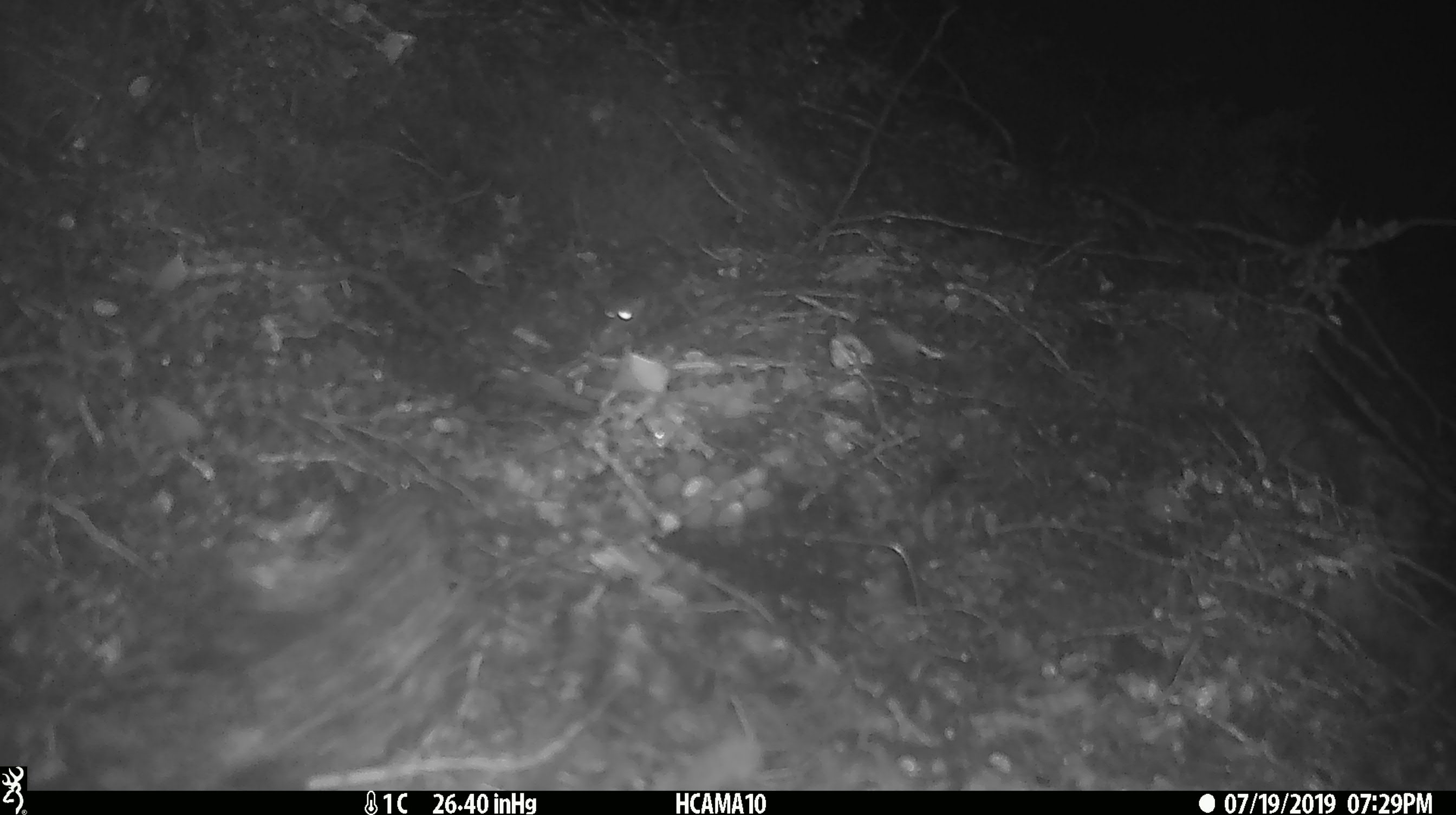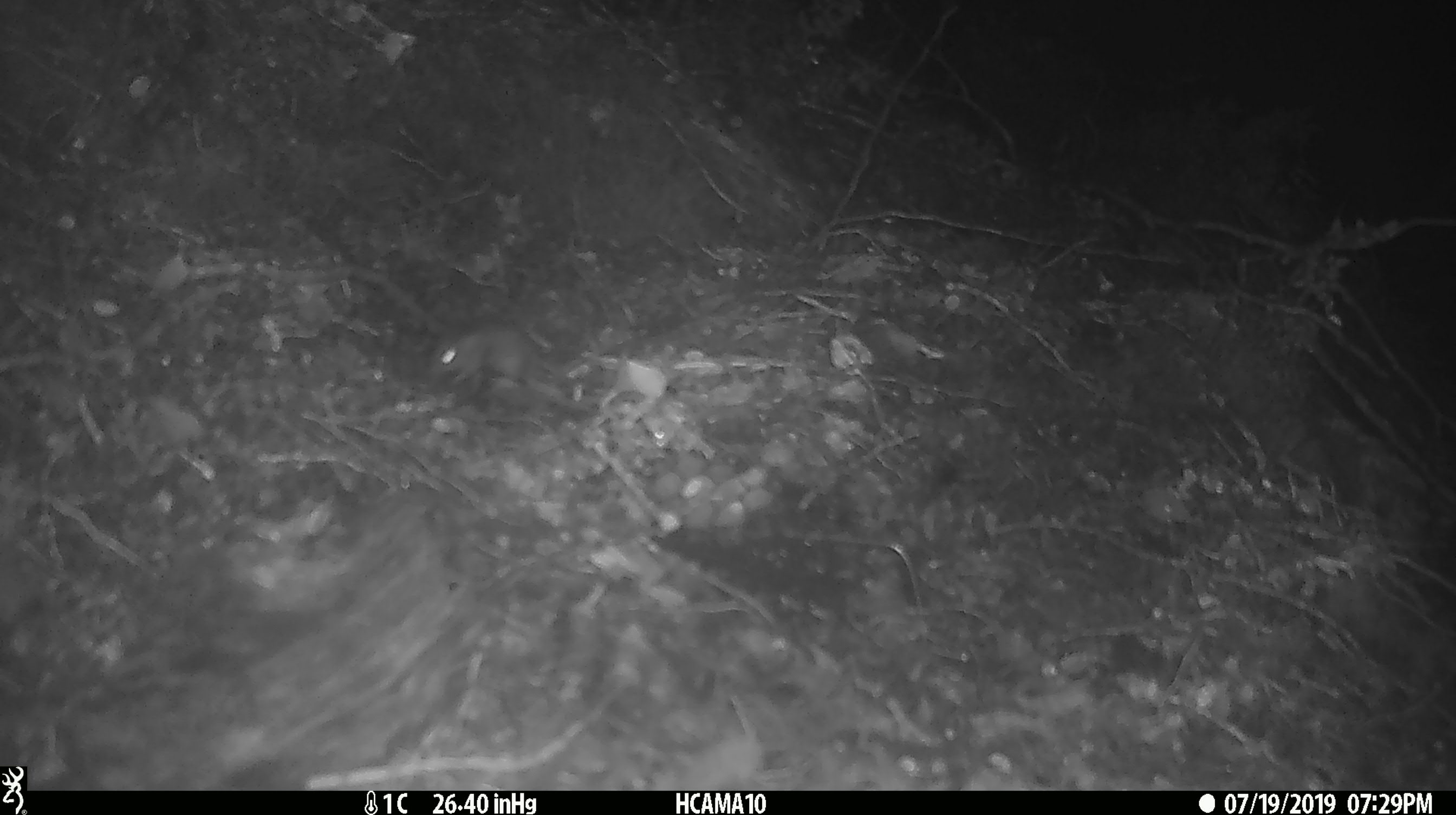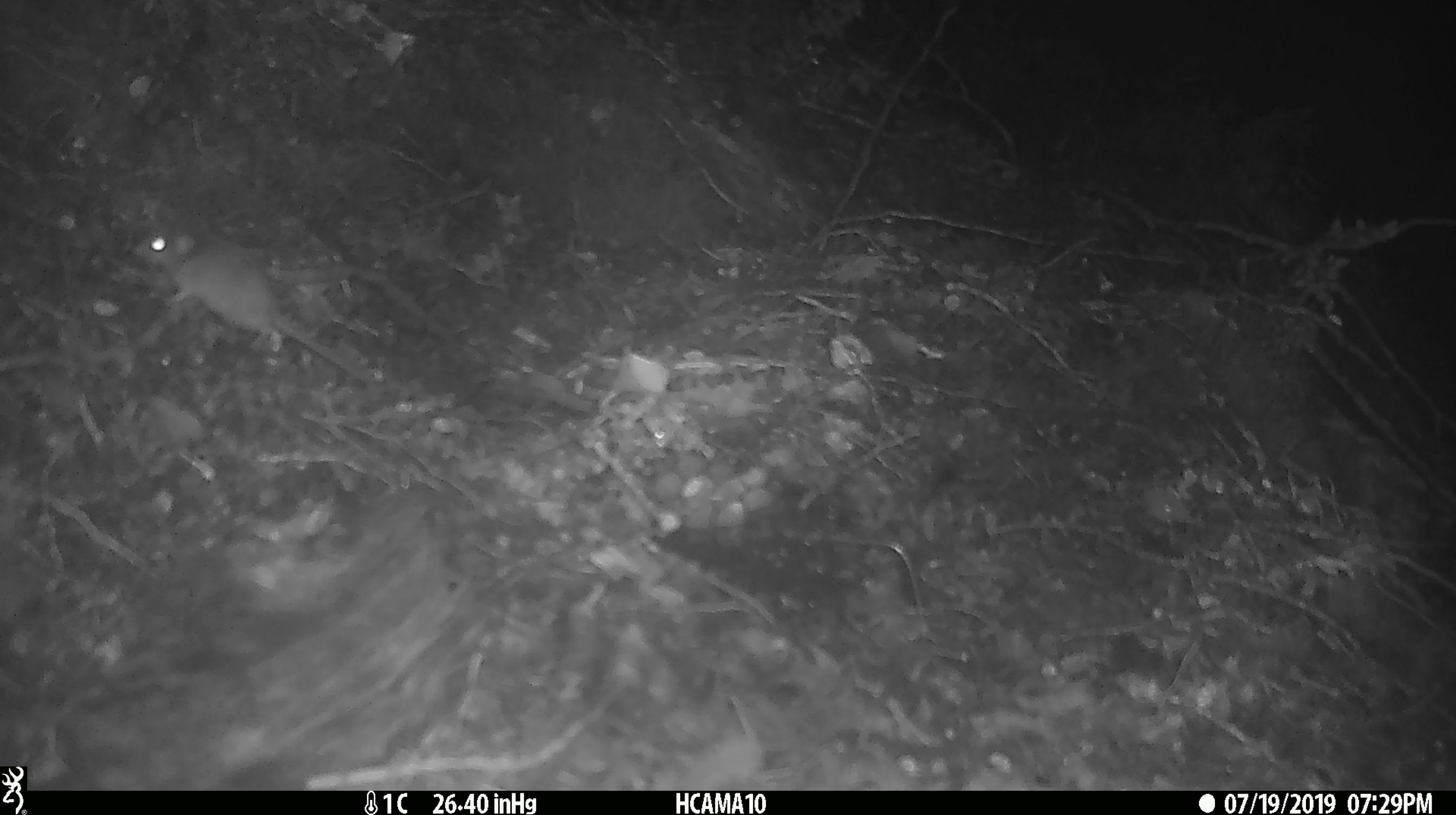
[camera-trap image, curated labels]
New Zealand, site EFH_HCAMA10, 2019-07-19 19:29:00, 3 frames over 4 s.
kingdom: Animalia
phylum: Chordata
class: Mammalia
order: Rodentia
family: Muridae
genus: Mus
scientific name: Mus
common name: mouse